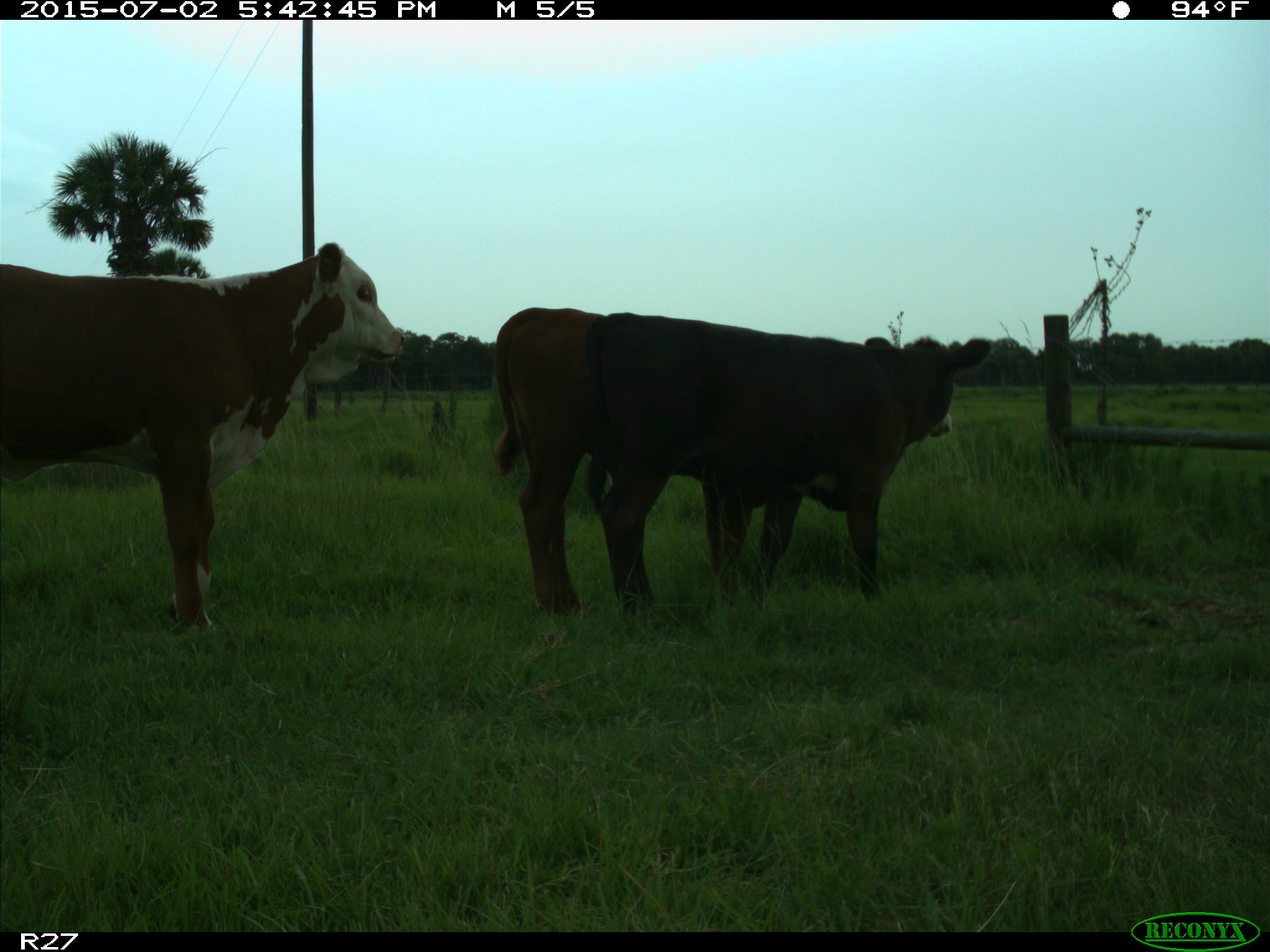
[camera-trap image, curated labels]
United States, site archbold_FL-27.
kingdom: Animalia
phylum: Chordata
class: Mammalia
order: Artiodactyla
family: Bovidae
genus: Bos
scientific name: Bos taurus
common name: domestic cow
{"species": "Bos taurus (domestic cow)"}